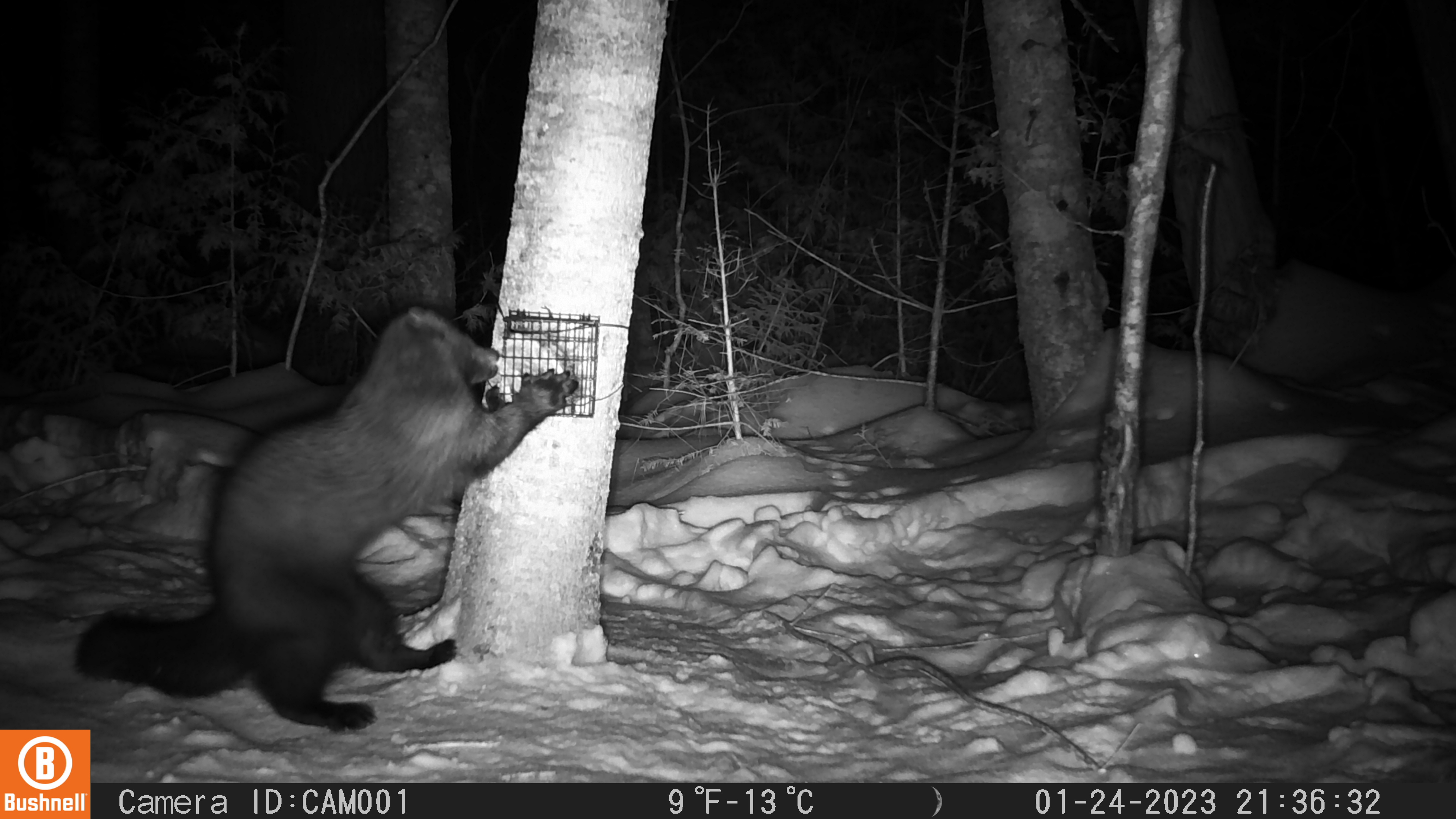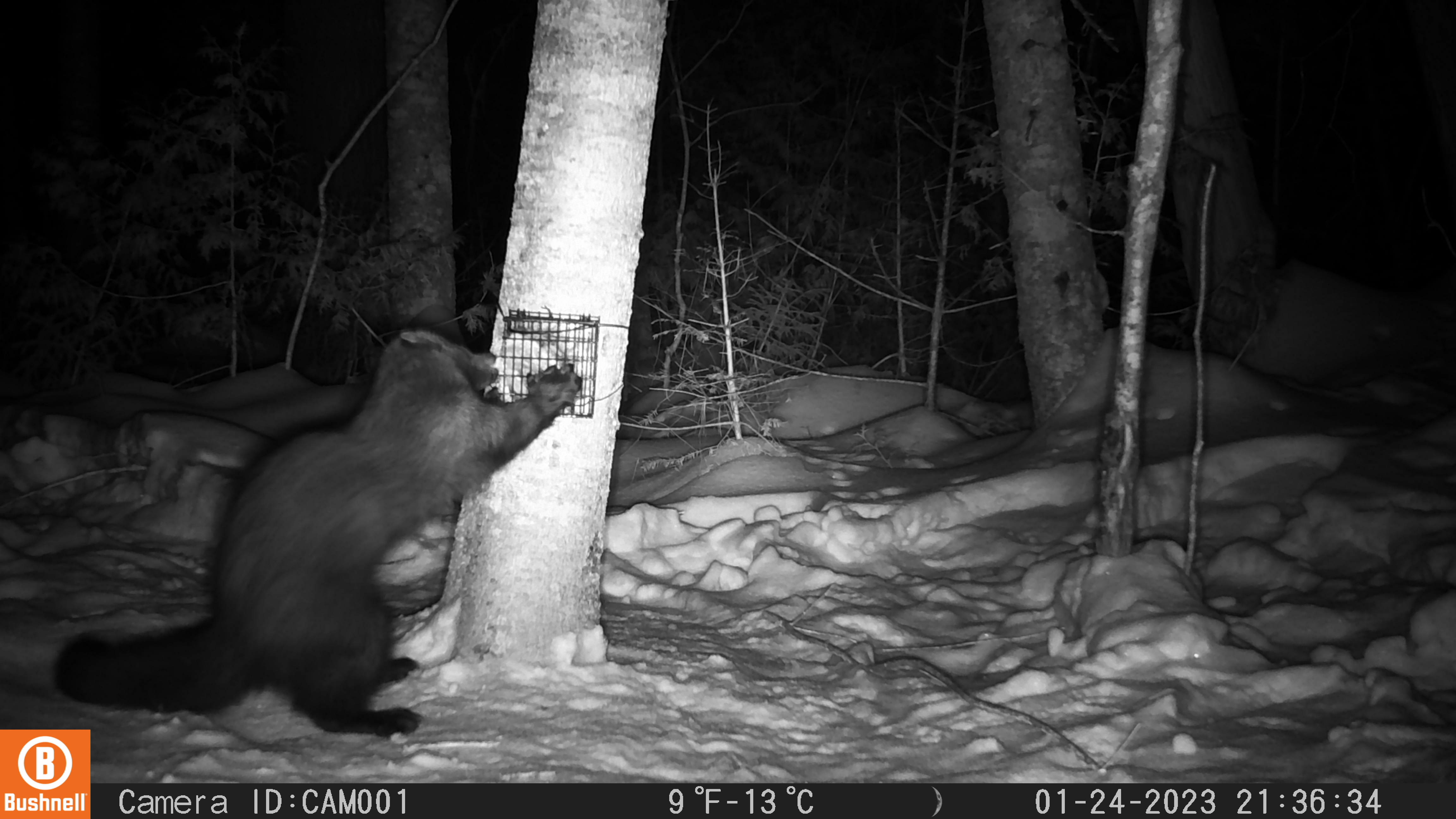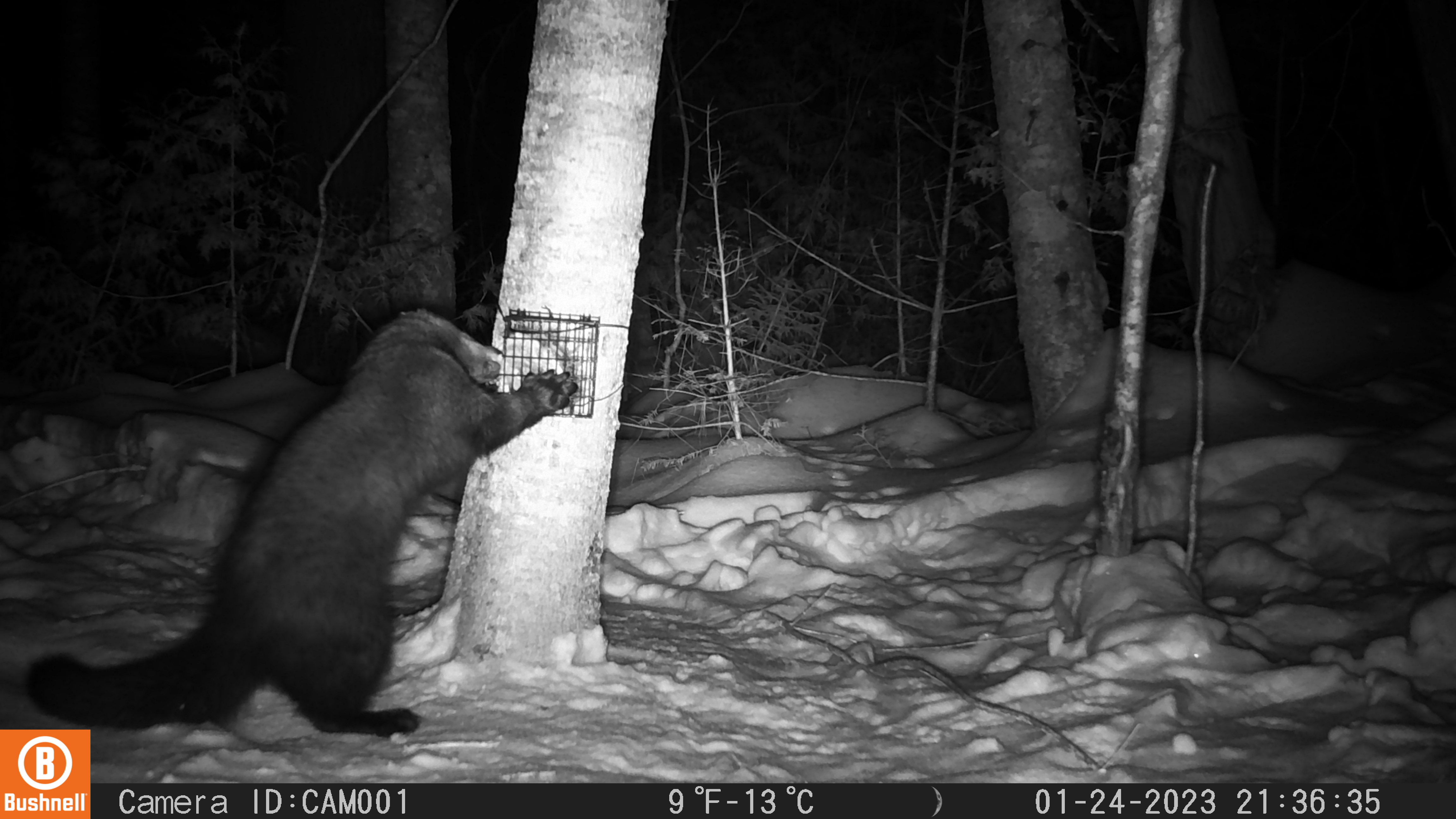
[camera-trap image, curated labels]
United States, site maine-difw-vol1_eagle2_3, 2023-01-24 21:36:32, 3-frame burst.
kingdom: Animalia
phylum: Chordata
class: Mammalia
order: Carnivora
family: Mustelidae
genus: Pekania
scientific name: Pekania pennanti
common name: fisher